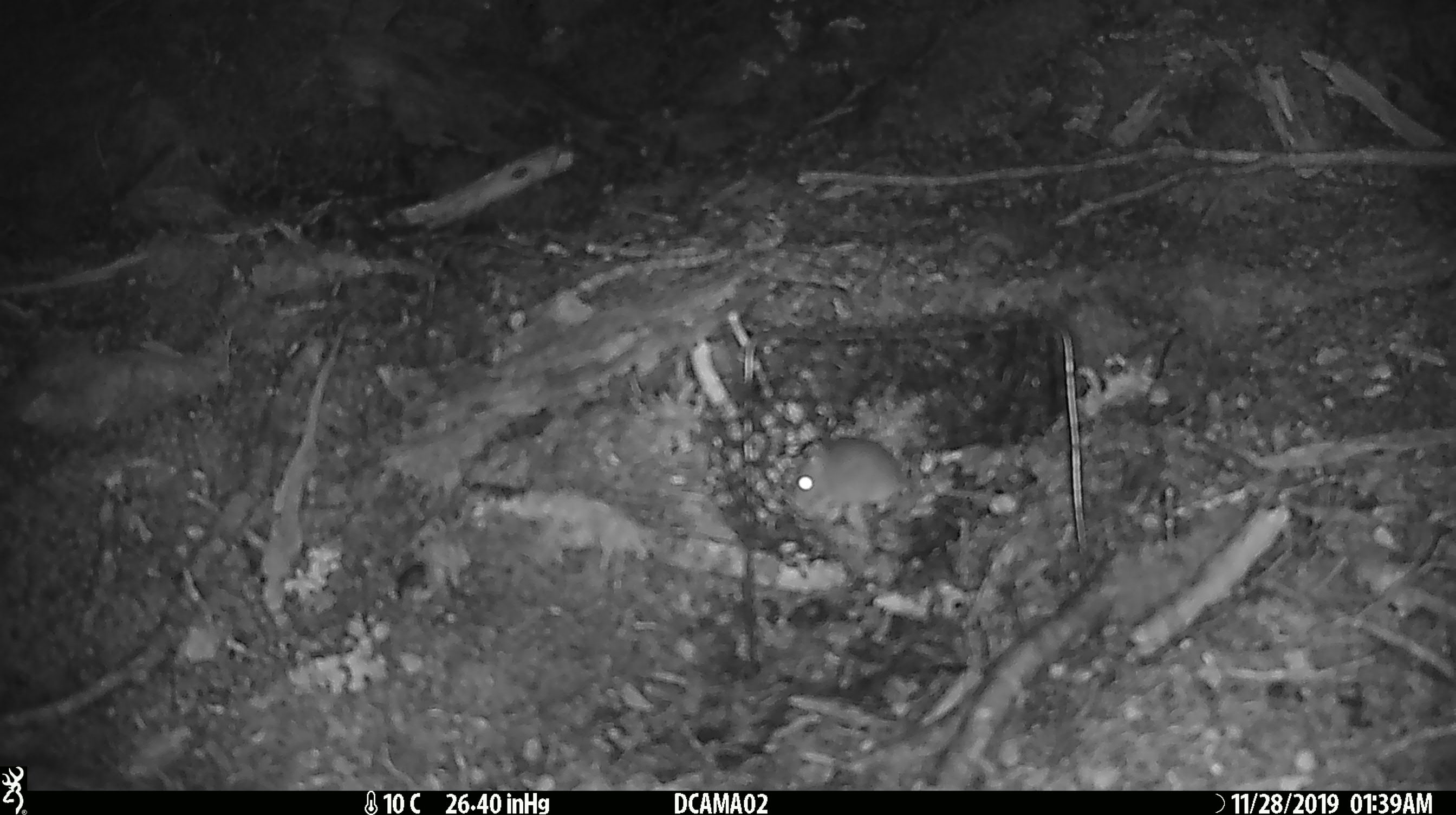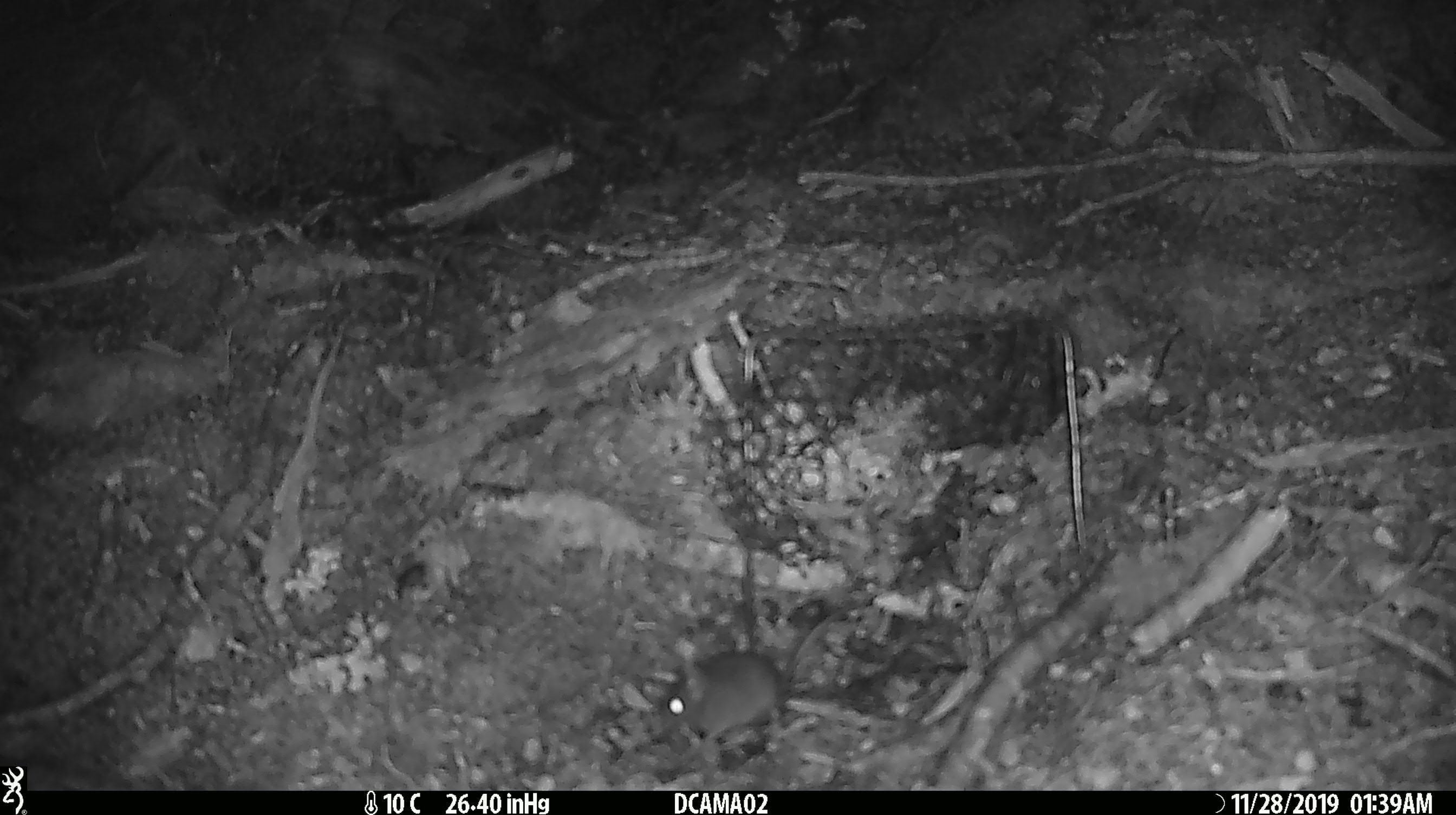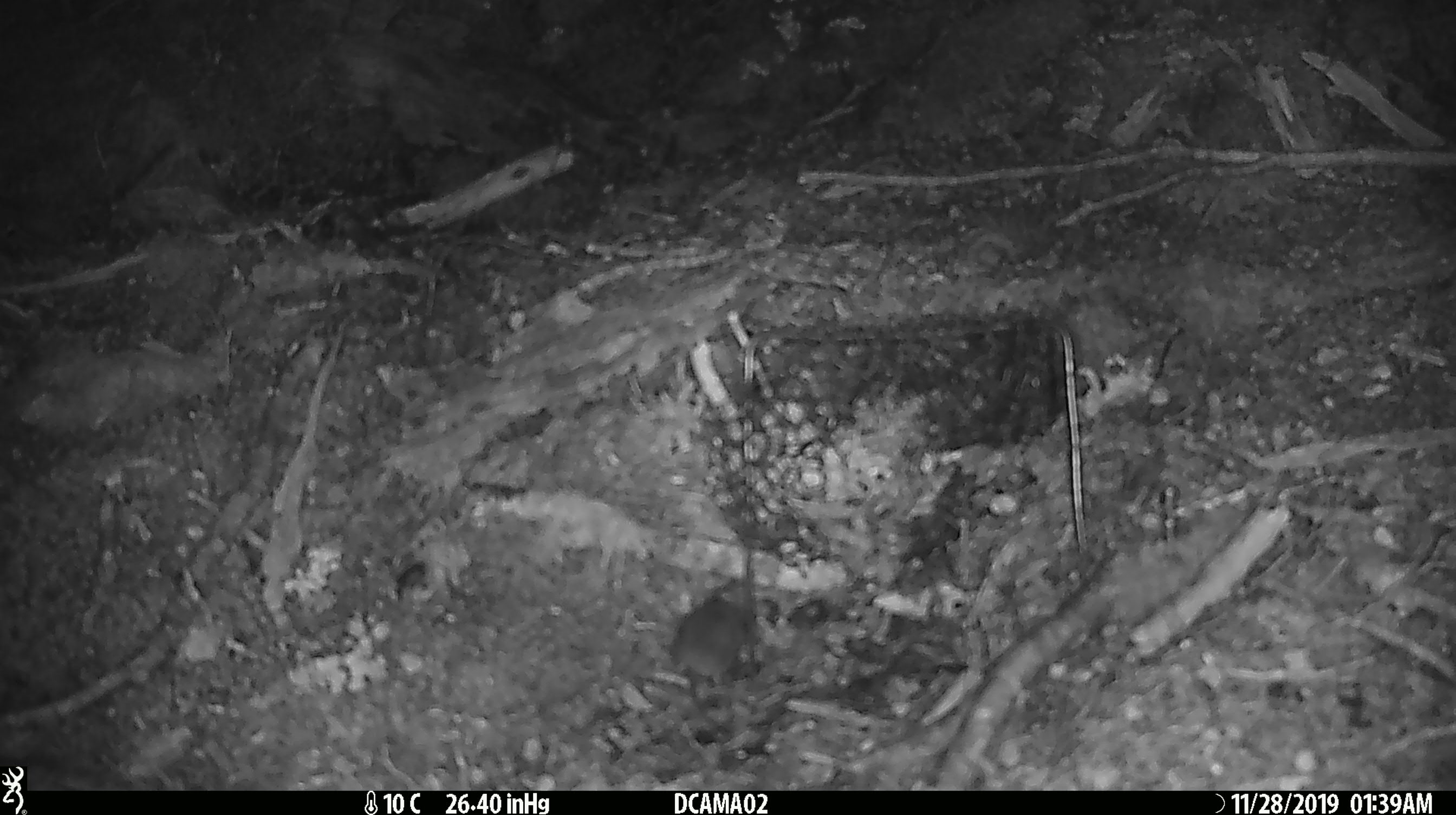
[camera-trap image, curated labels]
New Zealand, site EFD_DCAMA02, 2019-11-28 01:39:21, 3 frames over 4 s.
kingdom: Animalia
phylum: Chordata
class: Mammalia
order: Rodentia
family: Muridae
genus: Mus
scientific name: Mus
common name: mouse